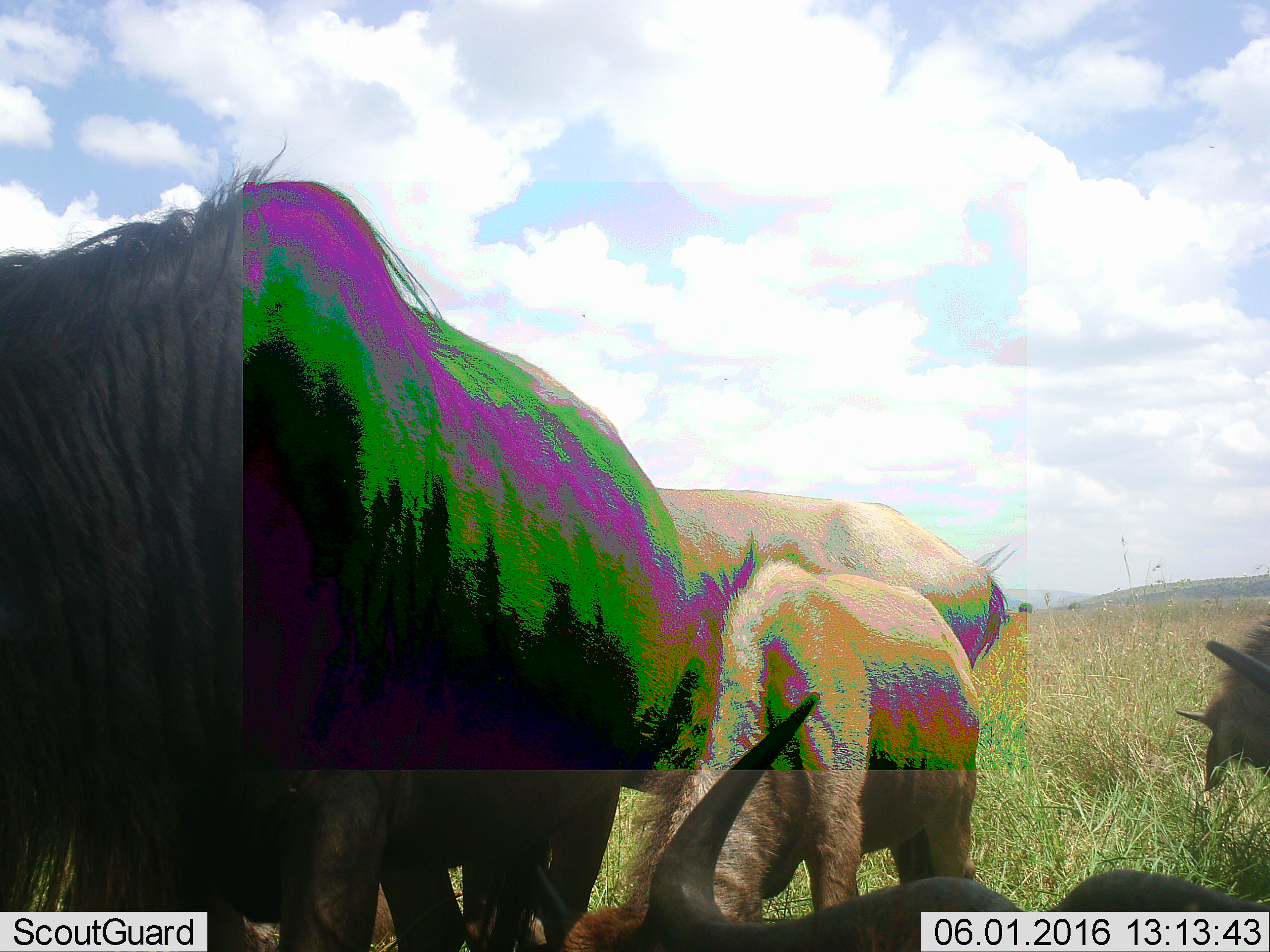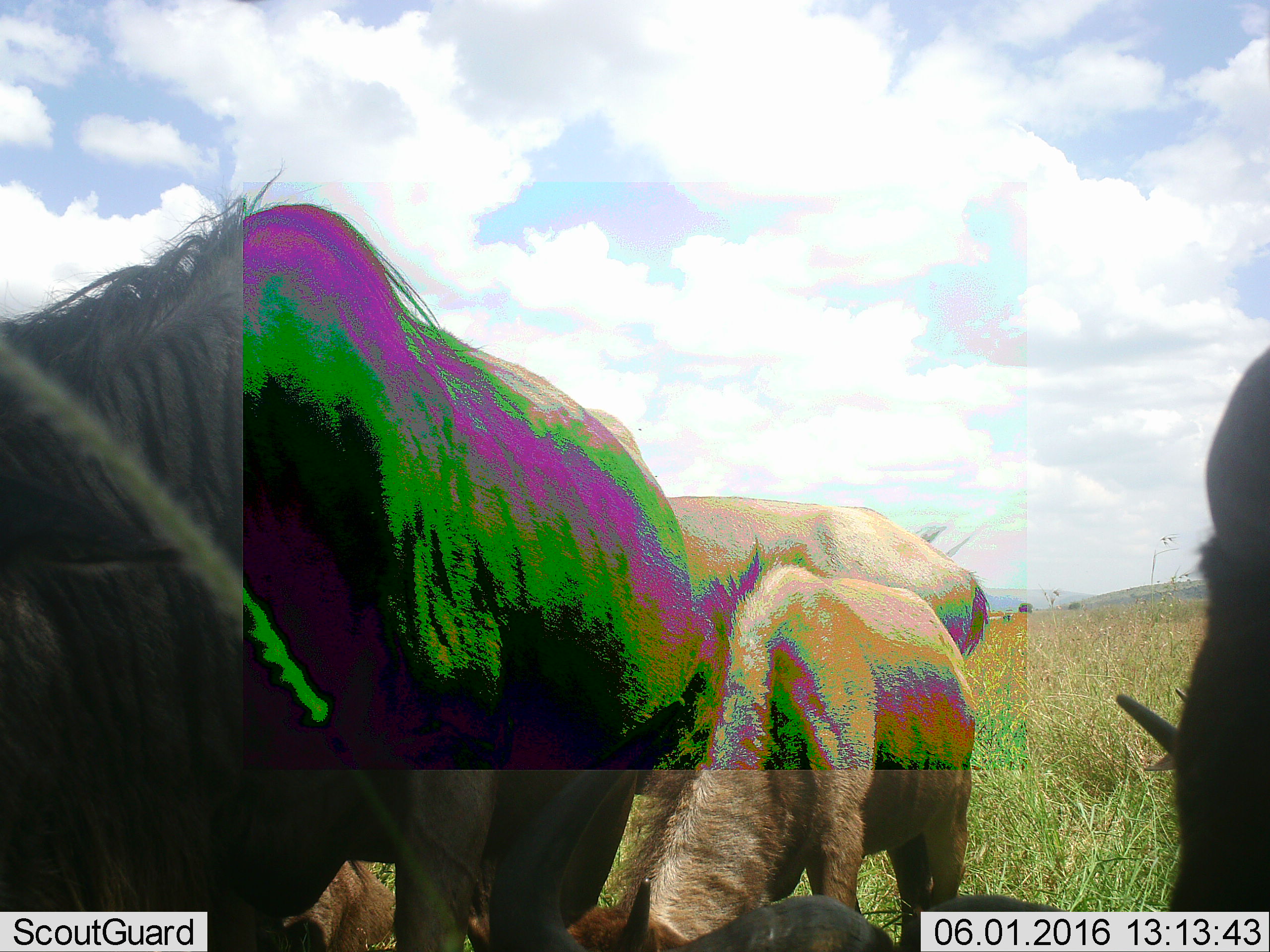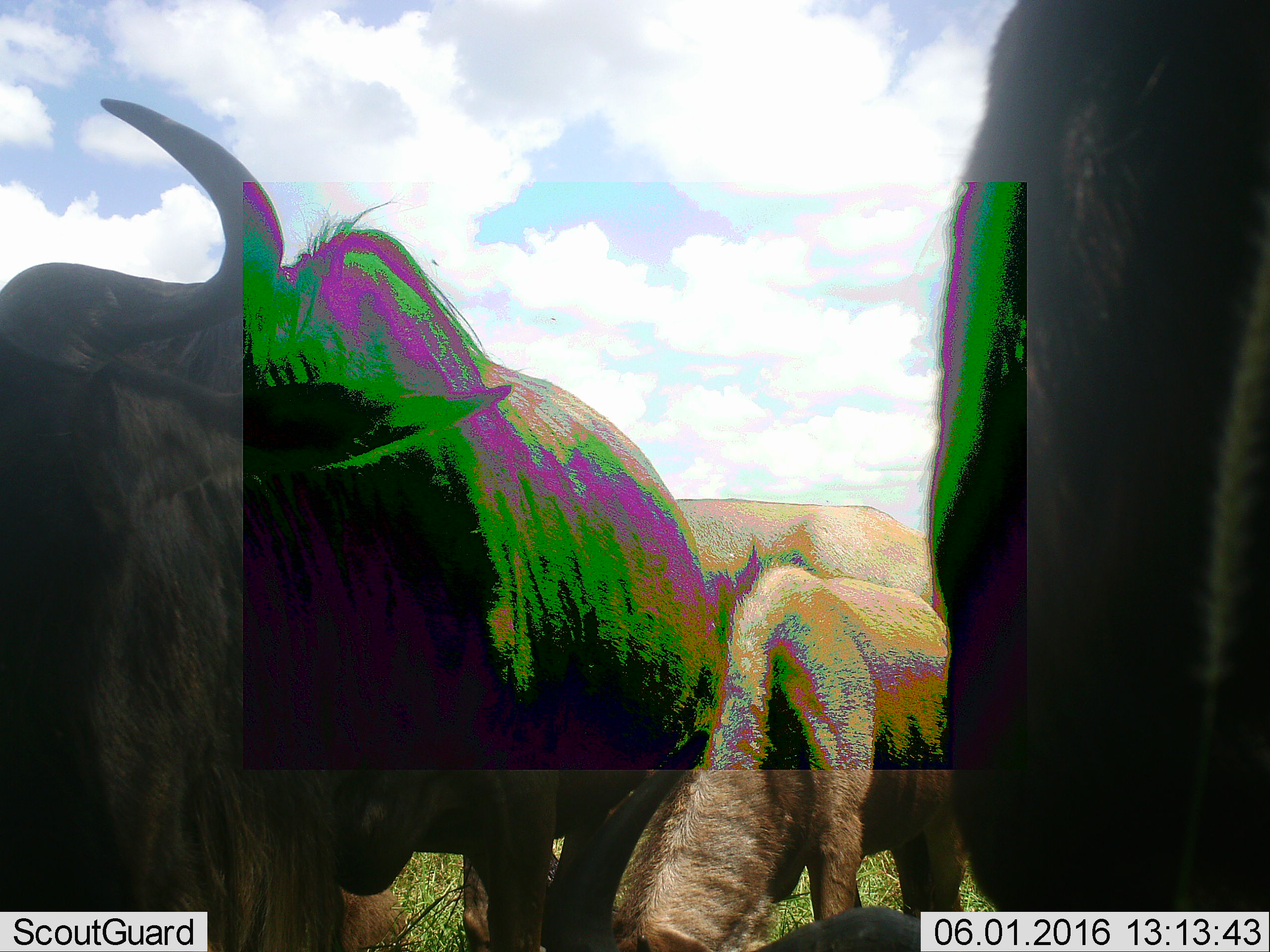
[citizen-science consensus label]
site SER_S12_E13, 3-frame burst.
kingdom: Animalia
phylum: Chordata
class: Mammalia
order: Artiodactyla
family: Bovidae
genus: Connochaetes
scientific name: Connochaetes taurinus taurinus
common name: blue wildebeest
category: wildebeestblue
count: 5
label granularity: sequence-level